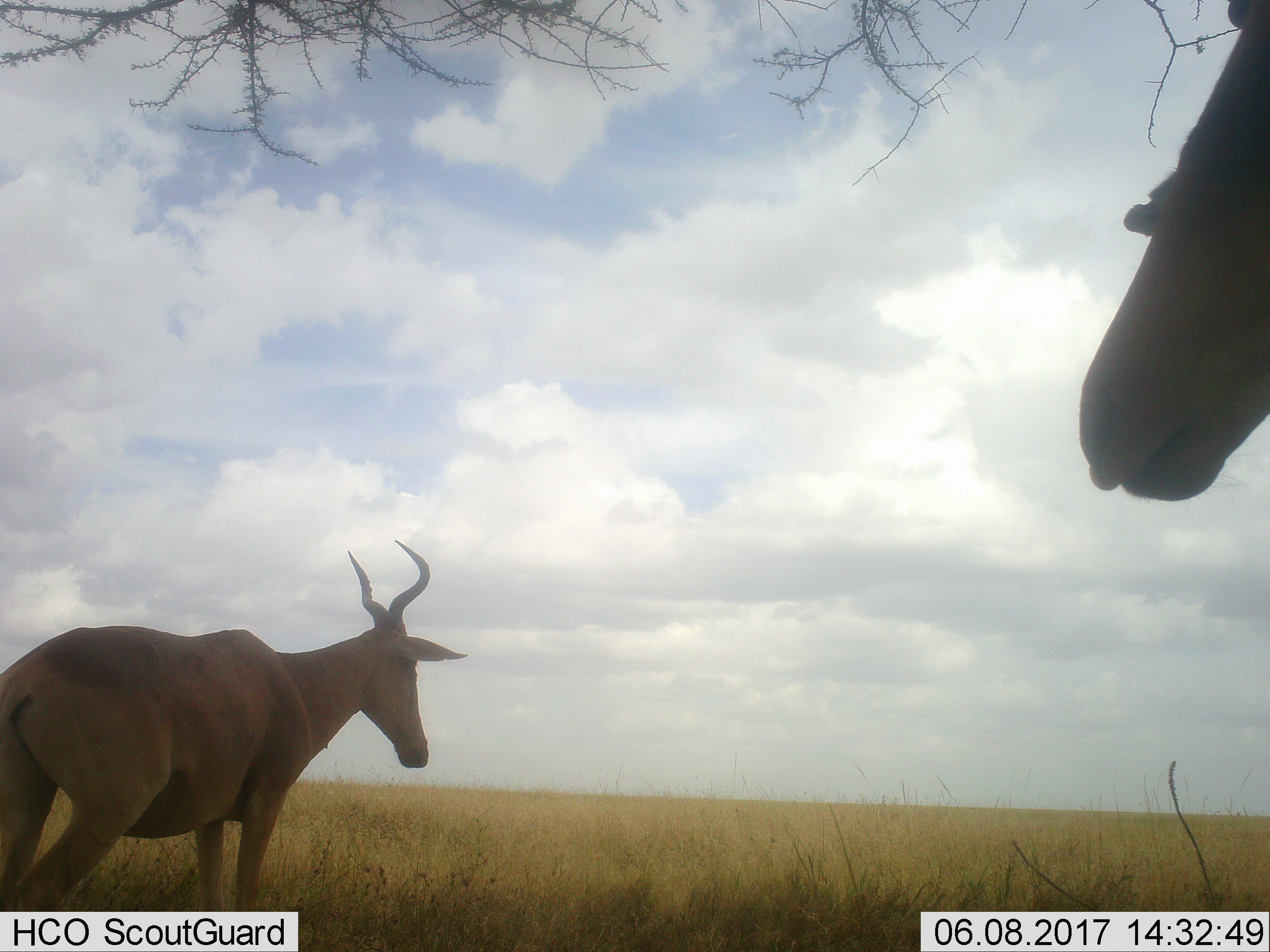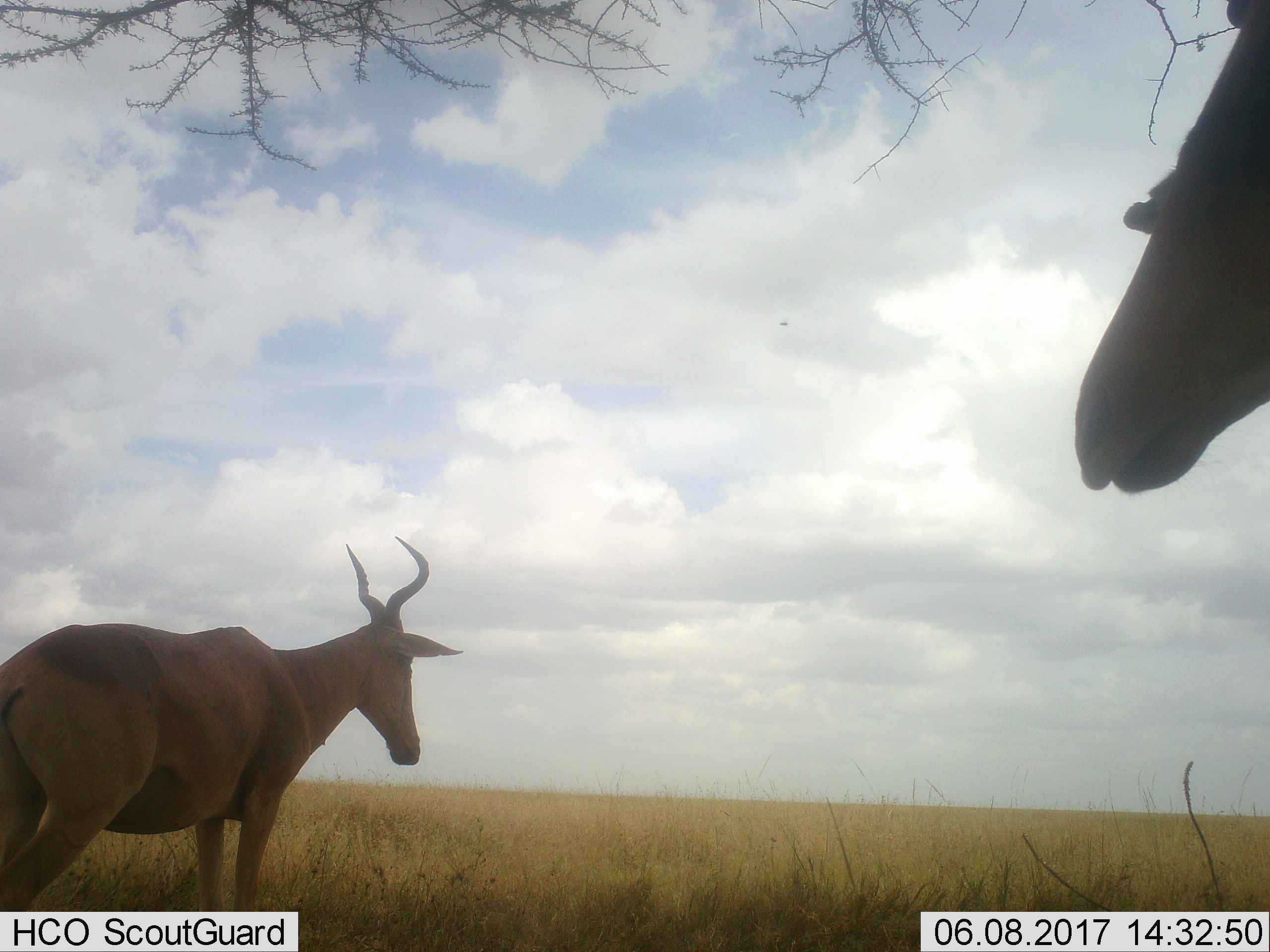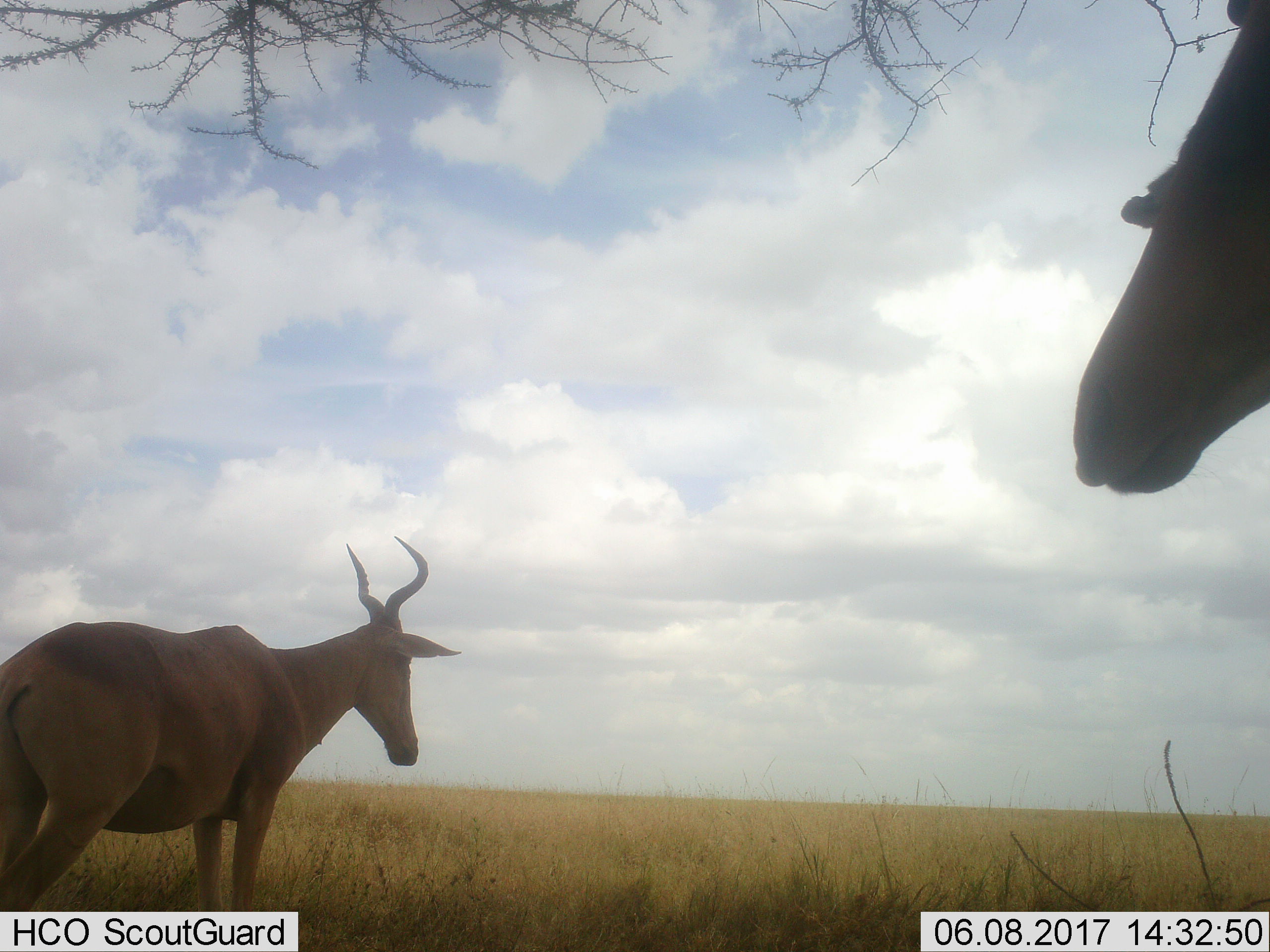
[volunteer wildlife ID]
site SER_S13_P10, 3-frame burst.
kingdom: Animalia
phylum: Chordata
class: Mammalia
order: Artiodactyla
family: Bovidae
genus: Alcelaphus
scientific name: Alcelaphus buselaphus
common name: hartebeest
Hartebeest (Alcelaphus buselaphus), count 2. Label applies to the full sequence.